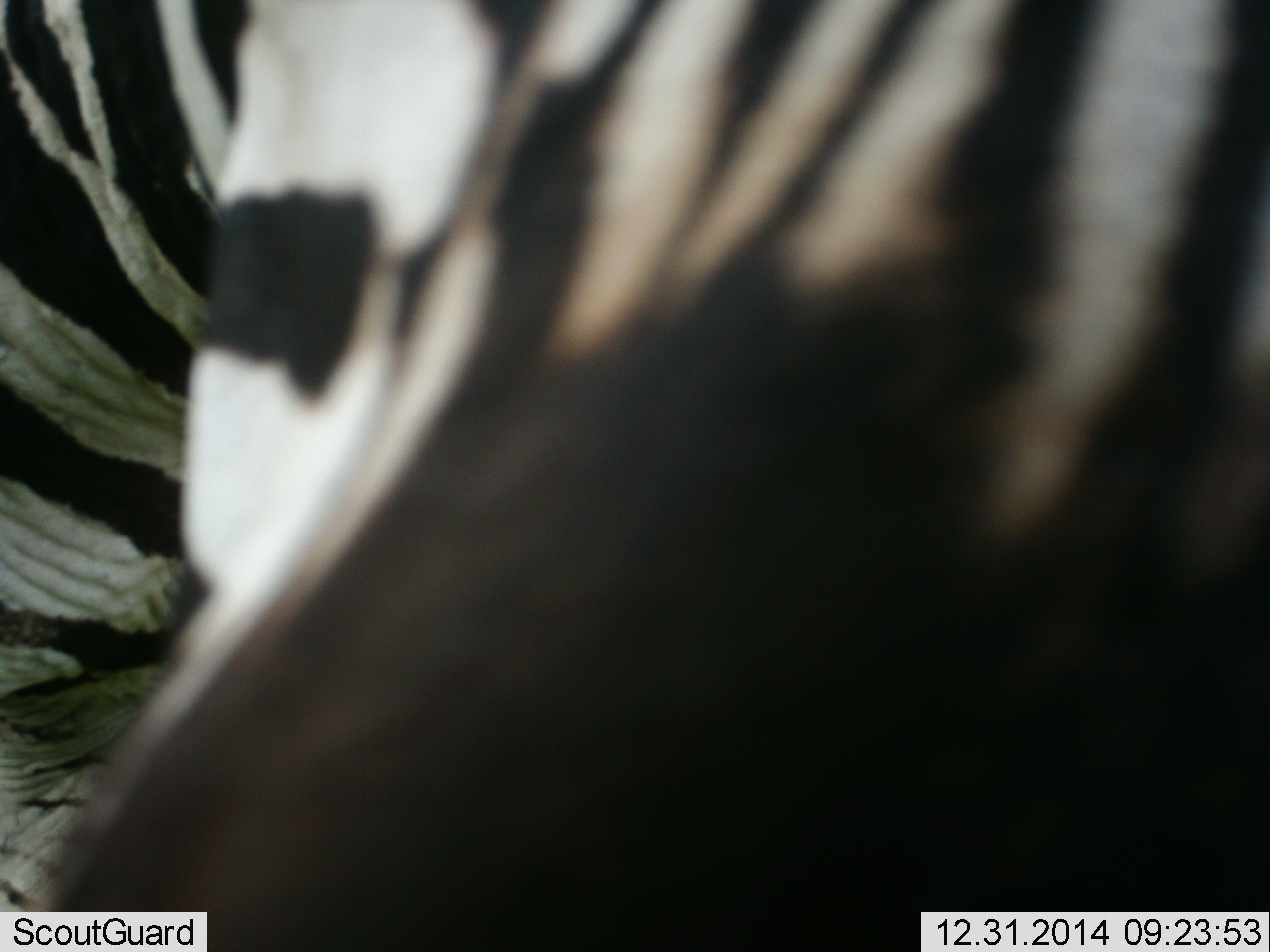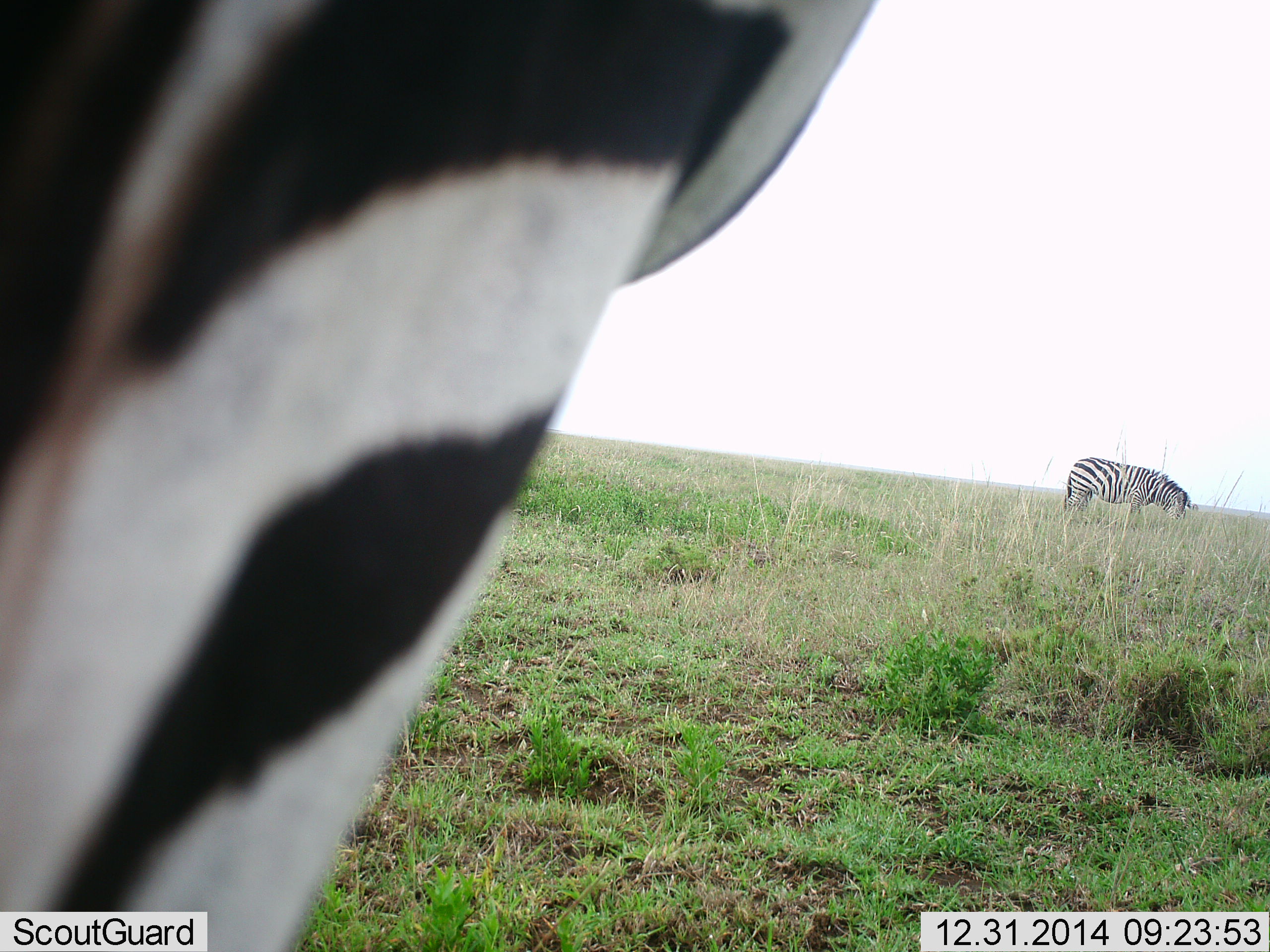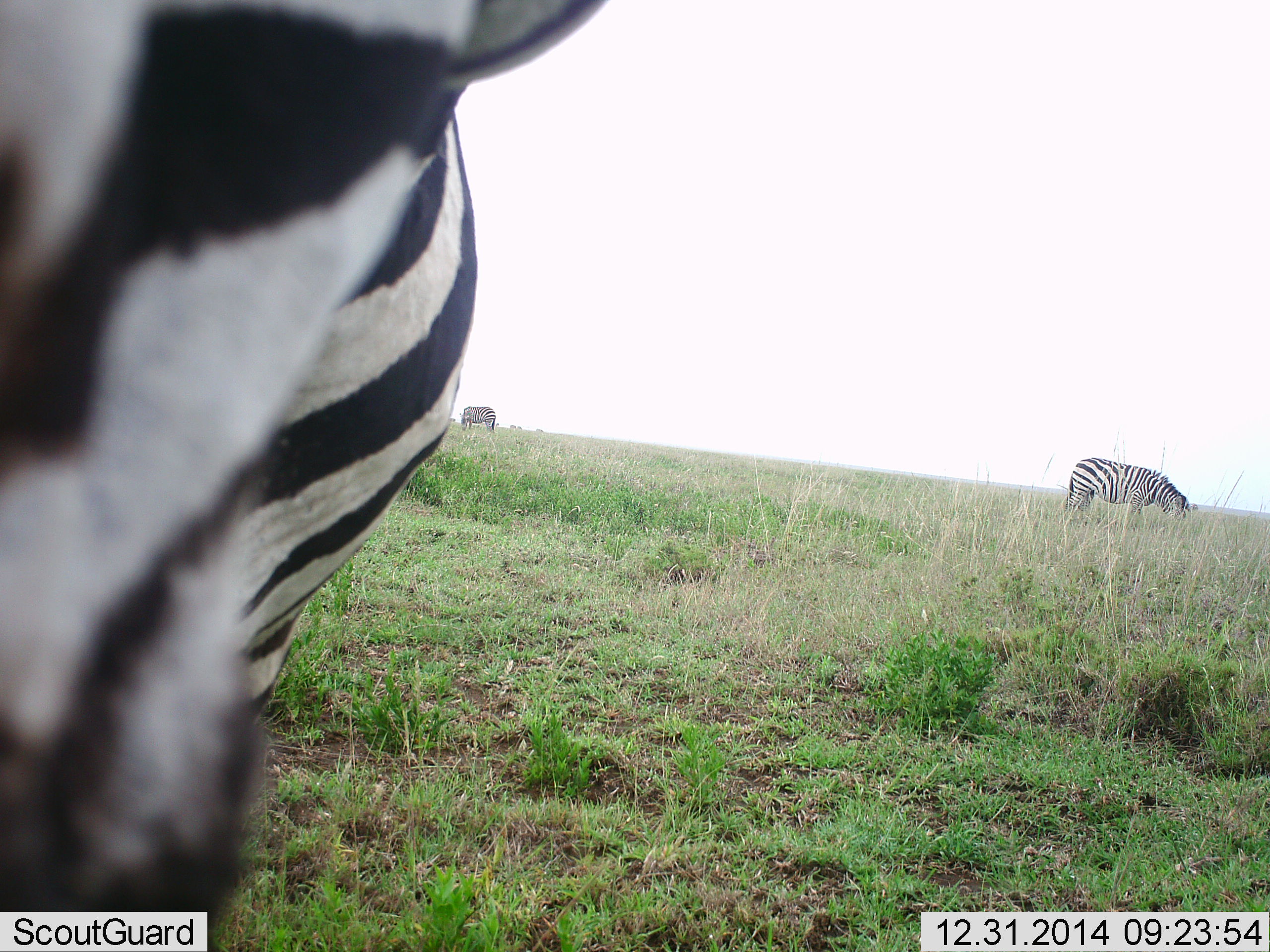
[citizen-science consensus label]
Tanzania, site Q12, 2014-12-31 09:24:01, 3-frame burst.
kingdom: Animalia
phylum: Chordata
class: Mammalia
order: Perissodactyla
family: Equidae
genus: Equus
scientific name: Equus quagga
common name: plains zebra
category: zebra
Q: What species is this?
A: Zebra (plains zebra) (Equus quagga).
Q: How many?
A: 3.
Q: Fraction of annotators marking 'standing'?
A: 50%.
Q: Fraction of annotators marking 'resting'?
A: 0%.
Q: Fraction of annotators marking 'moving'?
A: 40%.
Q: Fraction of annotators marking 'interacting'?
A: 0%.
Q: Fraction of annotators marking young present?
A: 0%.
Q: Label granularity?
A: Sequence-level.